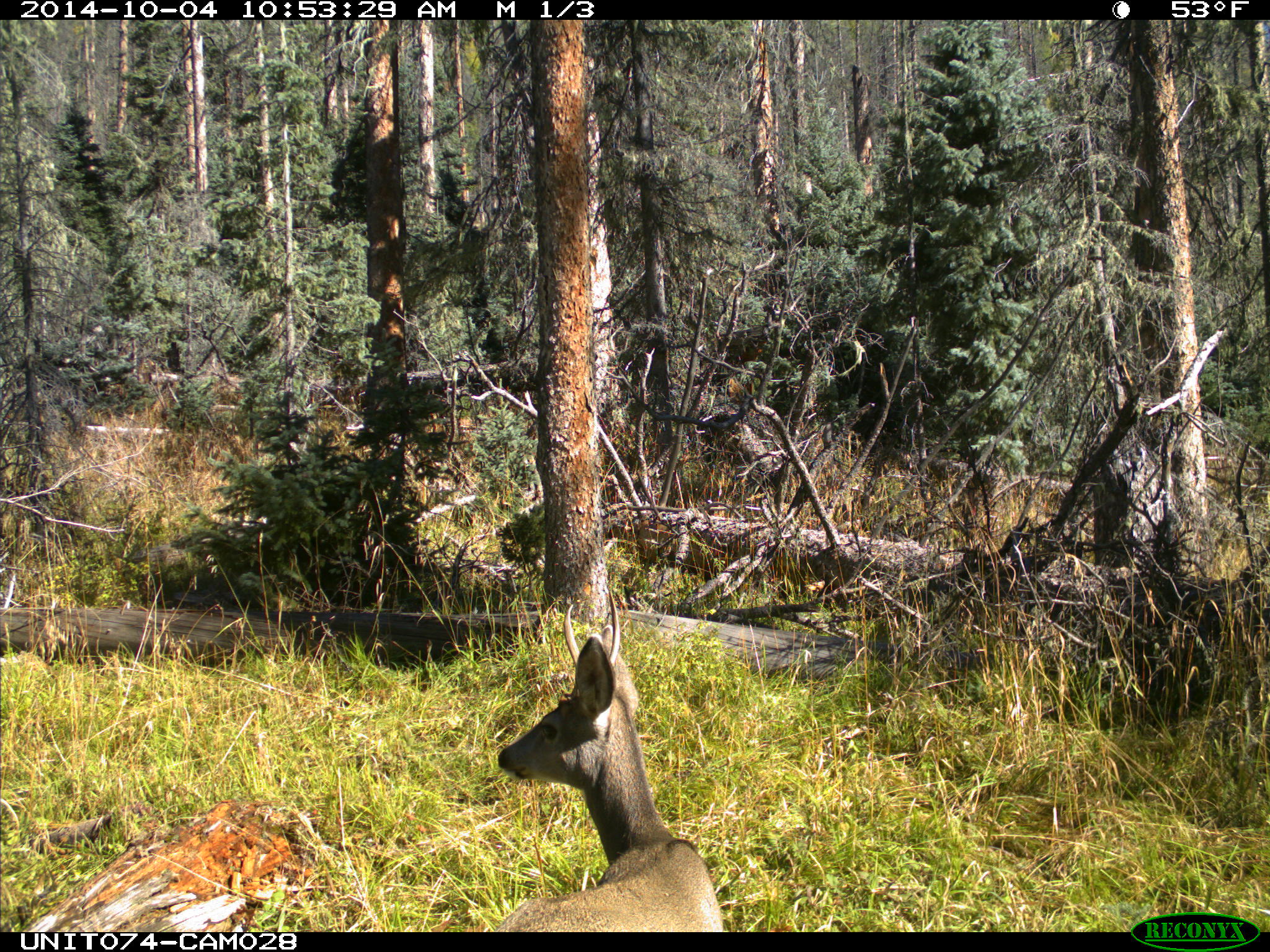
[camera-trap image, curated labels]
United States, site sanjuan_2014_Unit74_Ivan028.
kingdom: Animalia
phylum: Chordata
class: Mammalia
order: Artiodactyla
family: Cervidae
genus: Odocoileus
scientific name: Odocoileus hemionus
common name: mule deer